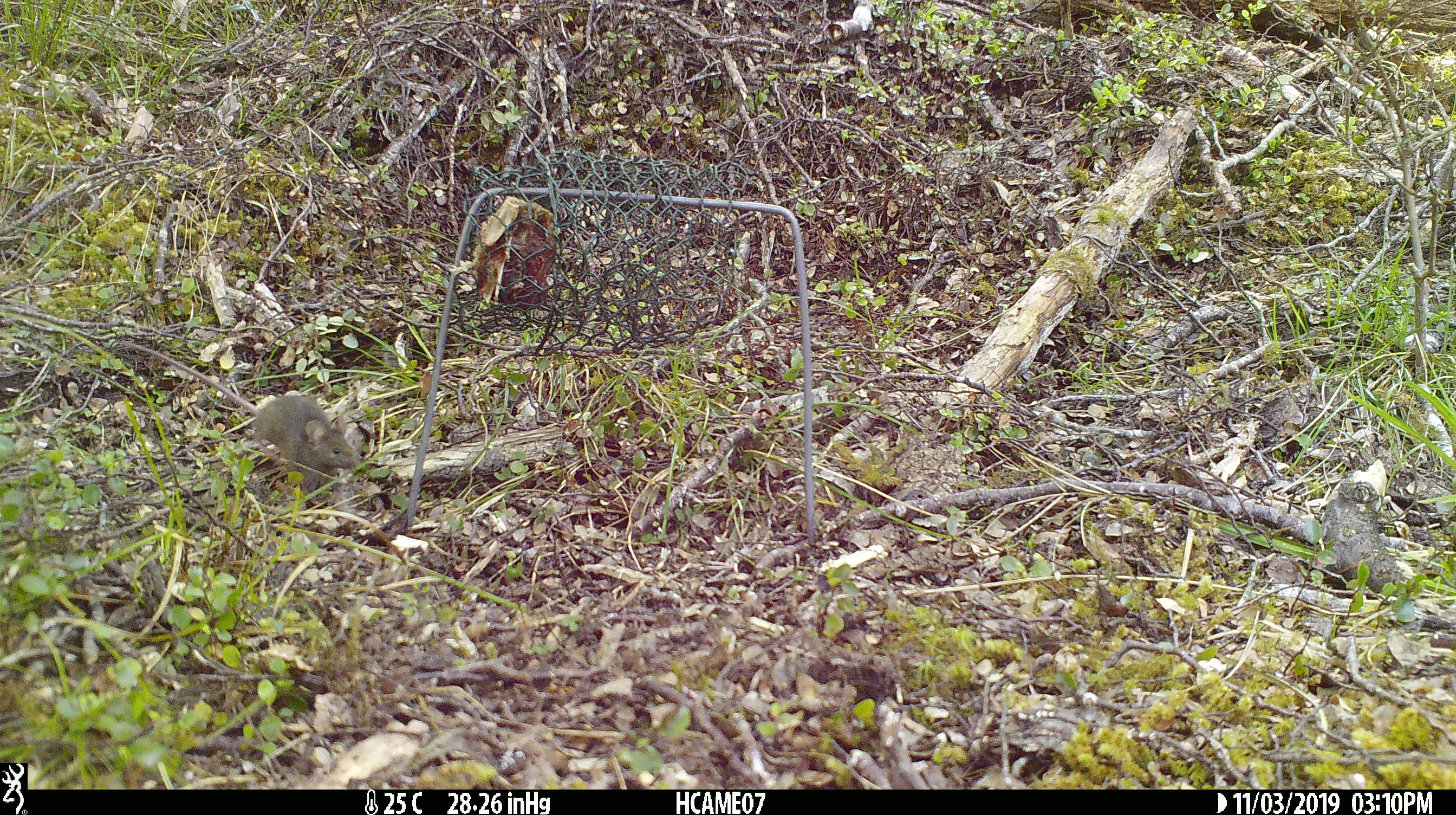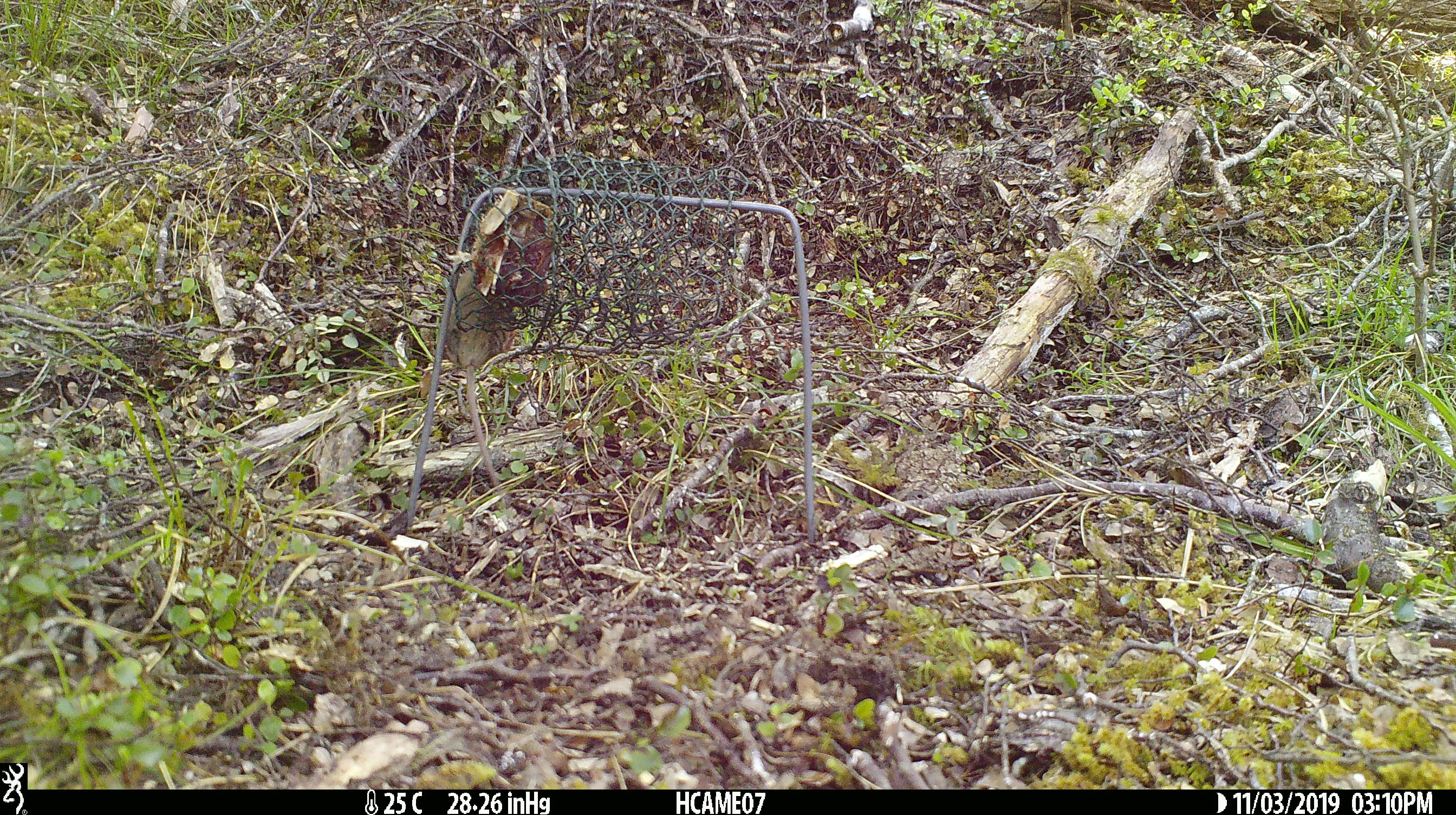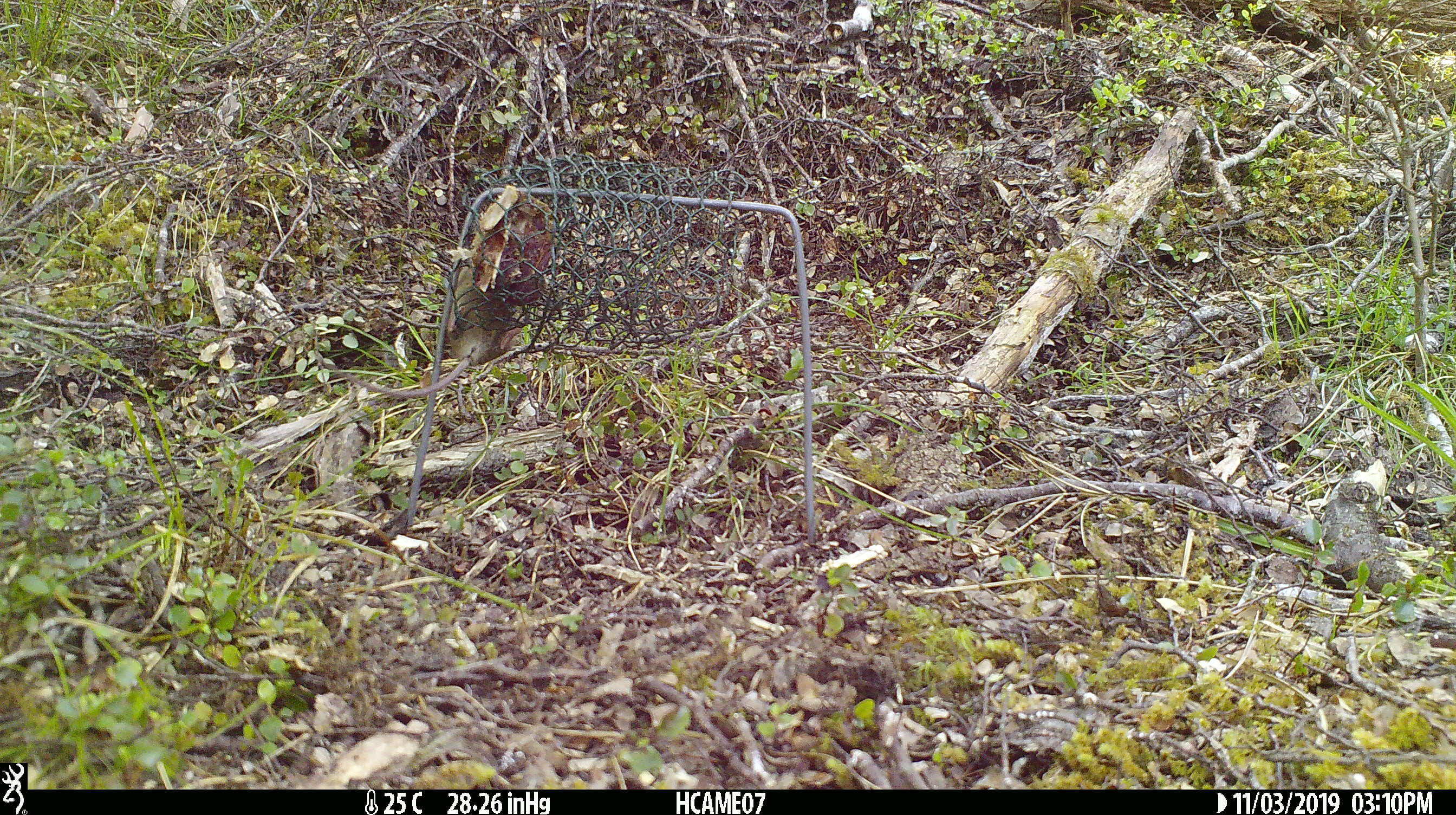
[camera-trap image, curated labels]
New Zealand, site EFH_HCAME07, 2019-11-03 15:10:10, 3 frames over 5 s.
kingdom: Animalia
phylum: Chordata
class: Mammalia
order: Rodentia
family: Muridae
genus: Mus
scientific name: Mus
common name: mouse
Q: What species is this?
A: Mouse (Mus).